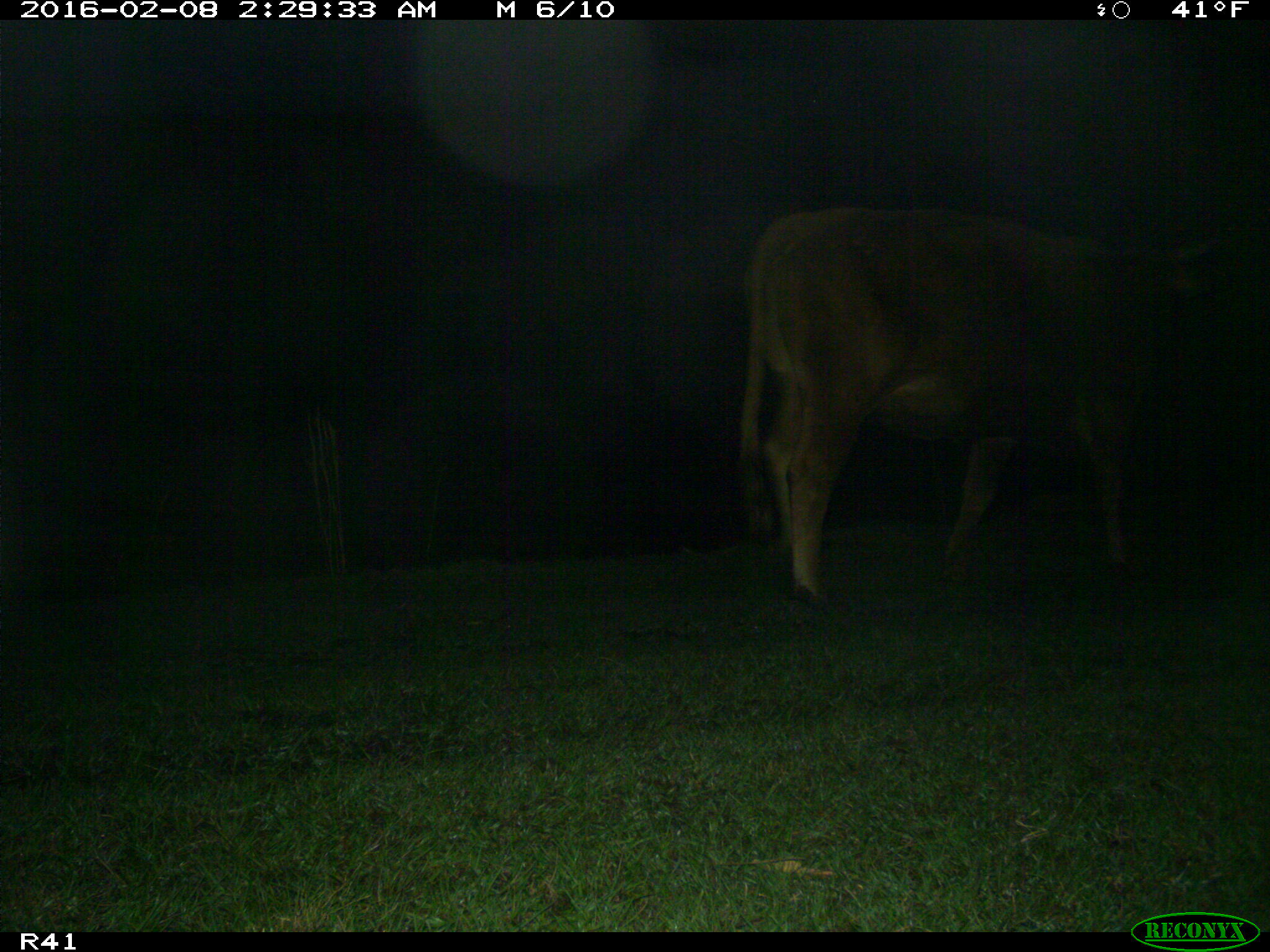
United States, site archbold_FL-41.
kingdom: Animalia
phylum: Chordata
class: Mammalia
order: Artiodactyla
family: Bovidae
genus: Bos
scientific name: Bos taurus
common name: domestic cow